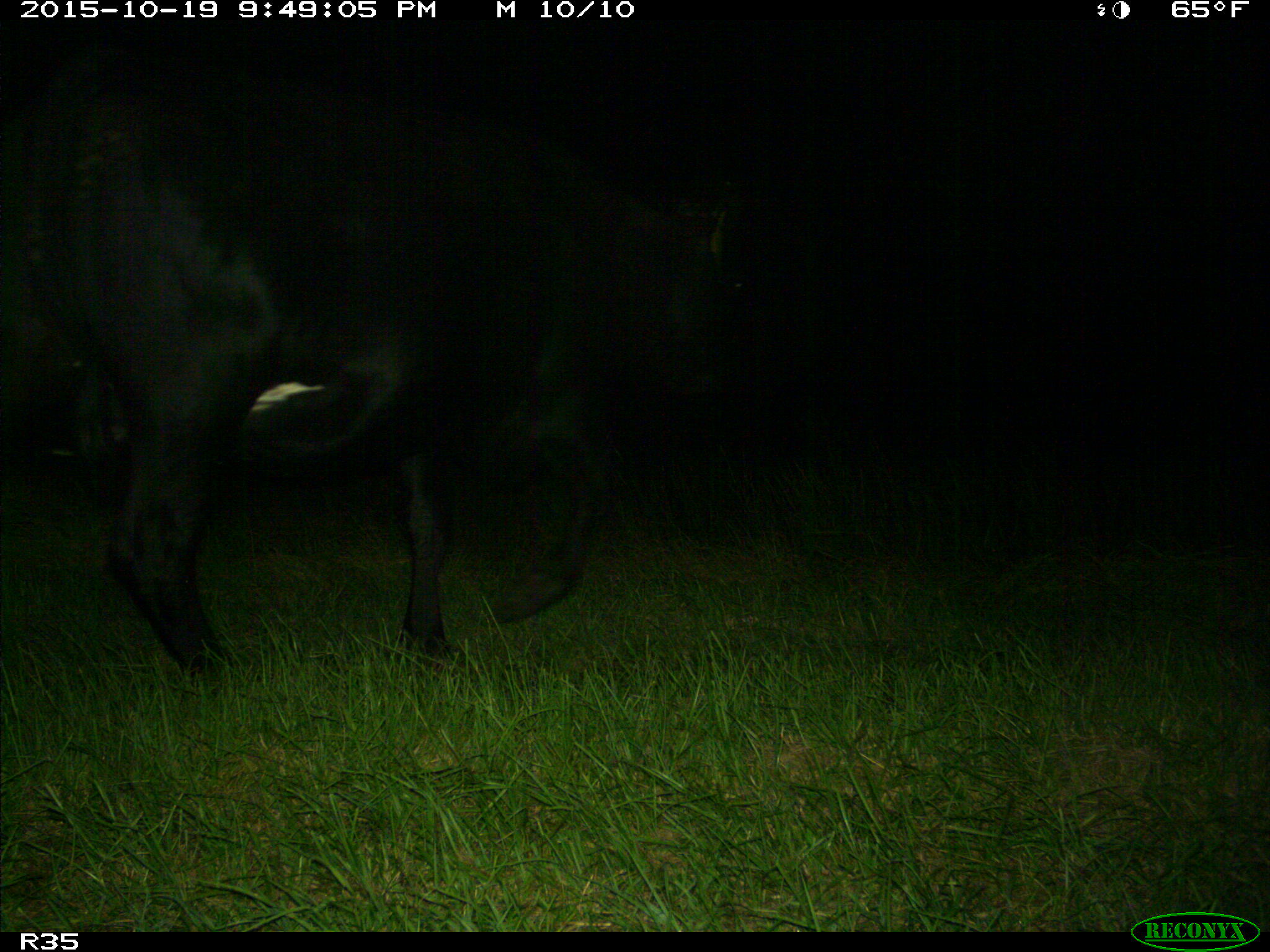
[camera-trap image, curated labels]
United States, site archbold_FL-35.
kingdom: Animalia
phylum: Chordata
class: Mammalia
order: Artiodactyla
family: Bovidae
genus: Bos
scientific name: Bos taurus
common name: domestic cow